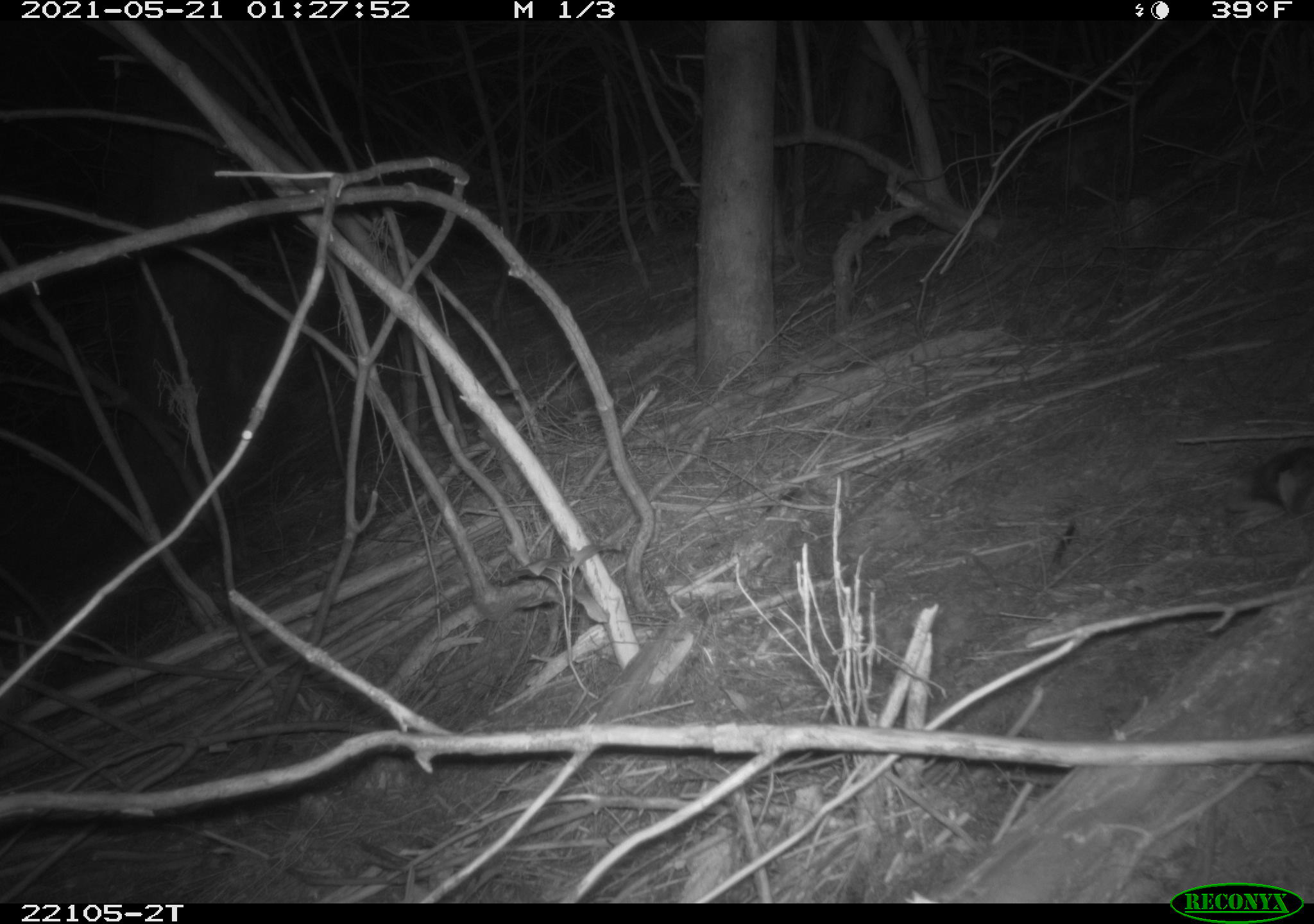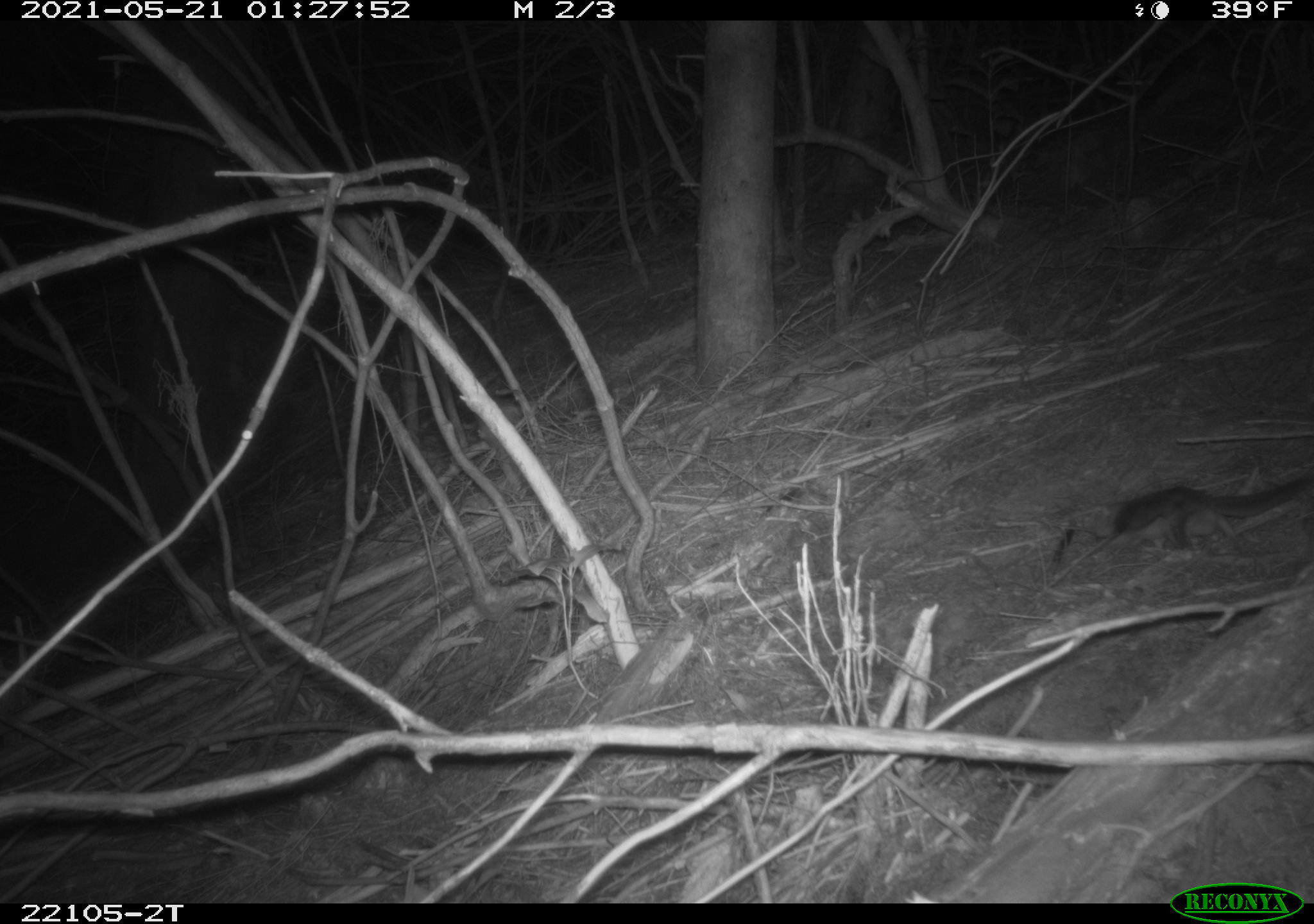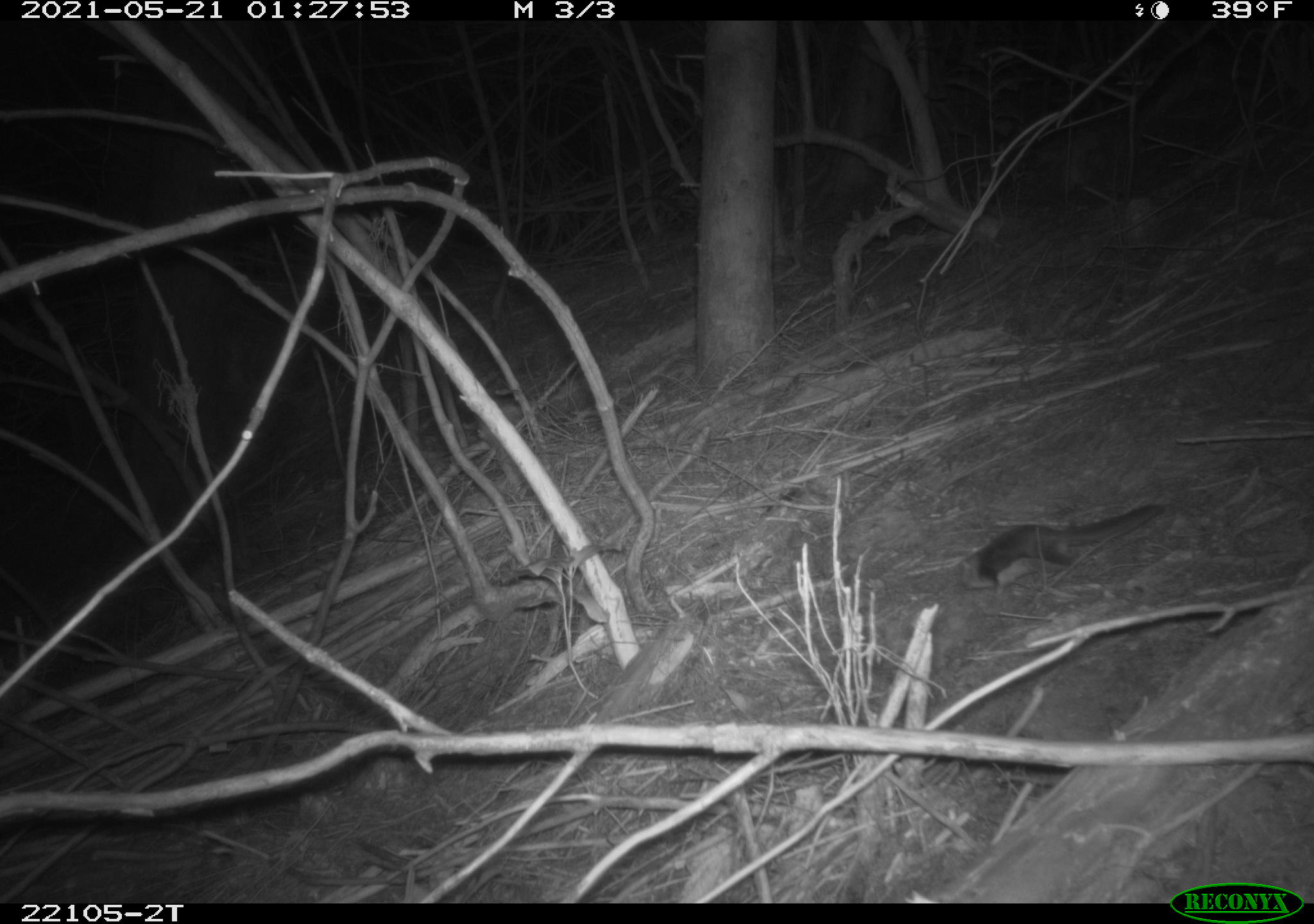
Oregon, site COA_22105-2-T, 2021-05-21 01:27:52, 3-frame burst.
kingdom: Animalia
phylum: Chordata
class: Mammalia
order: Rodentia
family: Sciuridae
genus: Glaucomys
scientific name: Glaucomys oregonensis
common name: humboldt's flying squirrel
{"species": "humboldt's flying squirrel (Glaucomys oregonensis)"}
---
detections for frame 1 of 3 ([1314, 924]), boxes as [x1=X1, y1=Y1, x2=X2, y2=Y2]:
humboldt's flying squirrel: [x1=1213, y1=428, x2=1312, y2=562]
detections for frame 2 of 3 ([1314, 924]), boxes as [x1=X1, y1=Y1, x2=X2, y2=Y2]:
humboldt's flying squirrel: [x1=1083, y1=445, x2=1311, y2=574]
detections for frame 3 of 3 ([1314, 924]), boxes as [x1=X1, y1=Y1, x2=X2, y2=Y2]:
humboldt's flying squirrel: [x1=941, y1=479, x2=1168, y2=623]